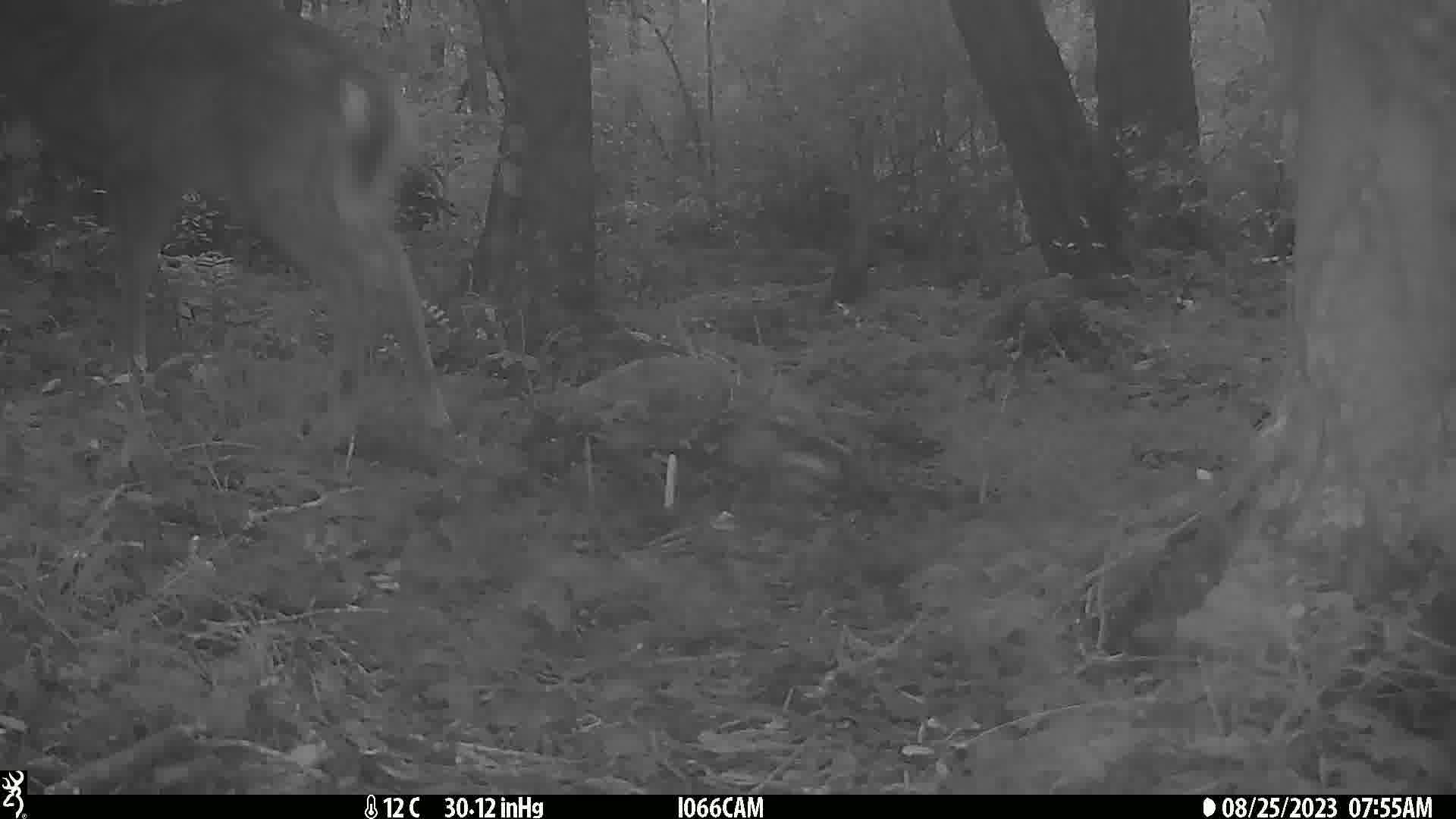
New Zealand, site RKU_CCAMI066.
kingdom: Animalia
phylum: Chordata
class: Mammalia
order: Artiodactyla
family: Cervidae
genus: Odocoileus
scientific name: Odocoileus virginianus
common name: white-tailed deer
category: white tailed deer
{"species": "white tailed deer (white-tailed deer) (Odocoileus virginianus)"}